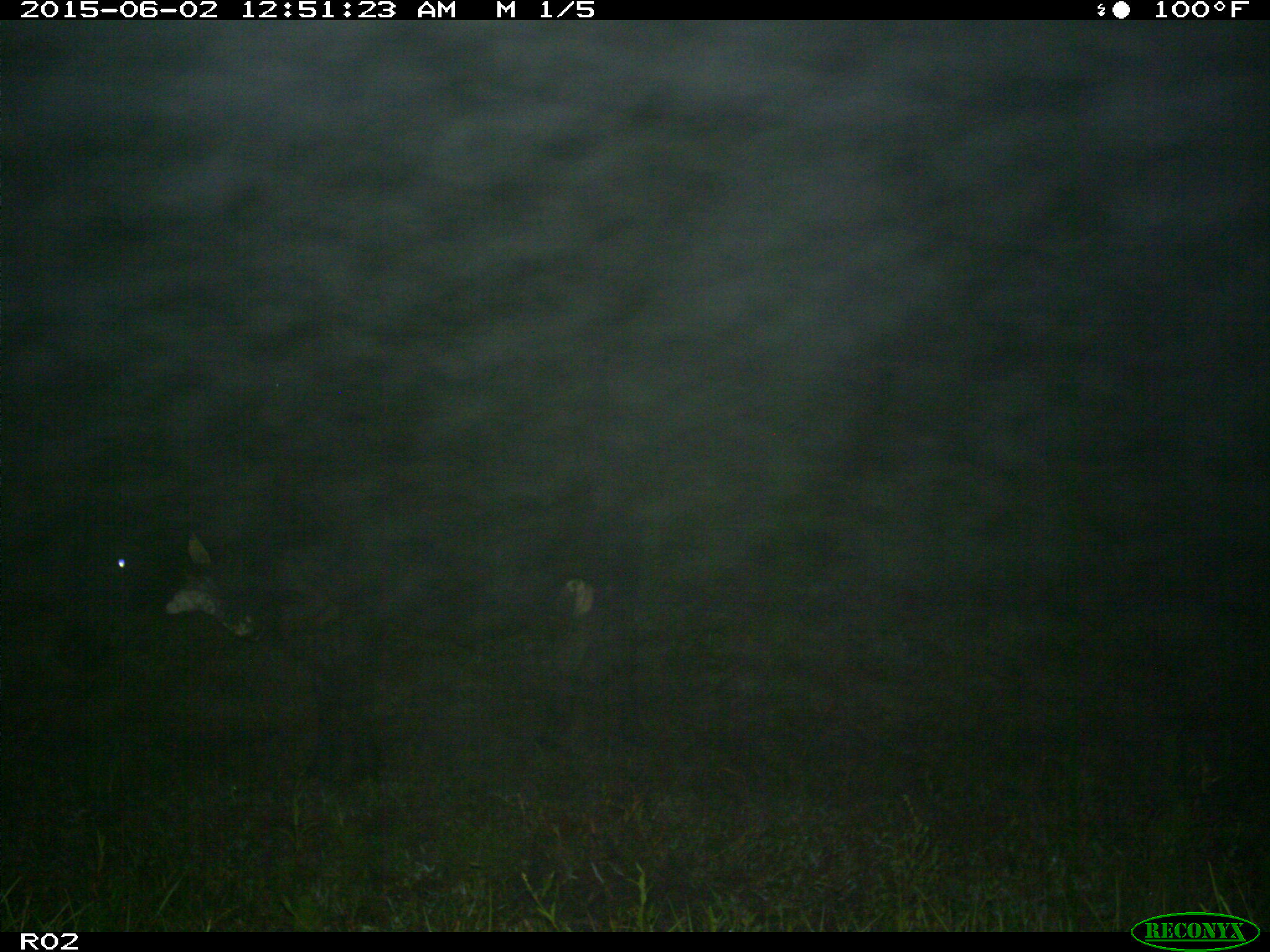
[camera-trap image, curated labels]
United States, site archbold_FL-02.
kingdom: Animalia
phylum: Chordata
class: Mammalia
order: Artiodactyla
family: Bovidae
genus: Bos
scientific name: Bos taurus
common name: domestic cow